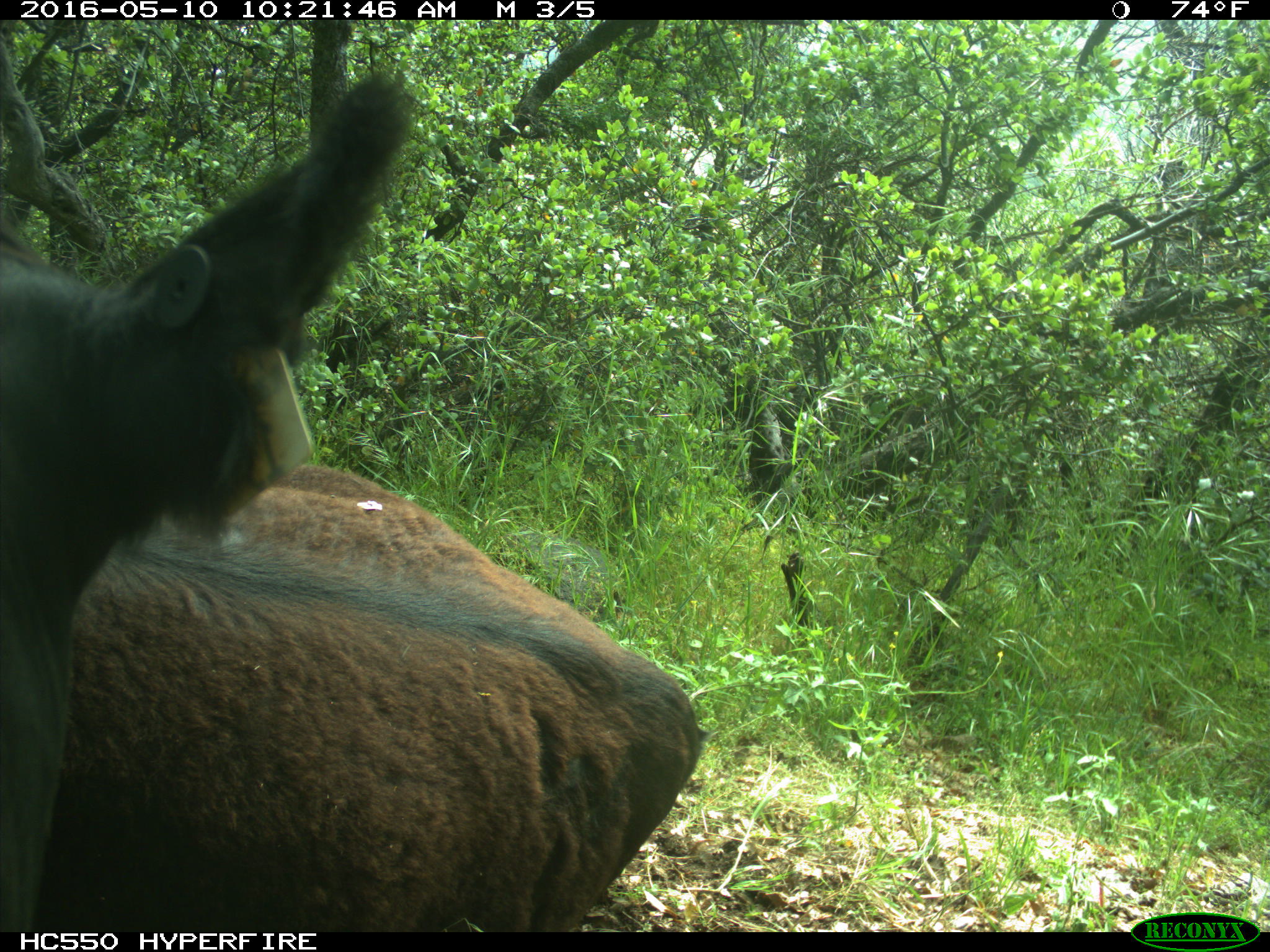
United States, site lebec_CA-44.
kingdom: Animalia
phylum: Chordata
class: Mammalia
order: Artiodactyla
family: Bovidae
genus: Bos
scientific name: Bos taurus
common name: domestic cow